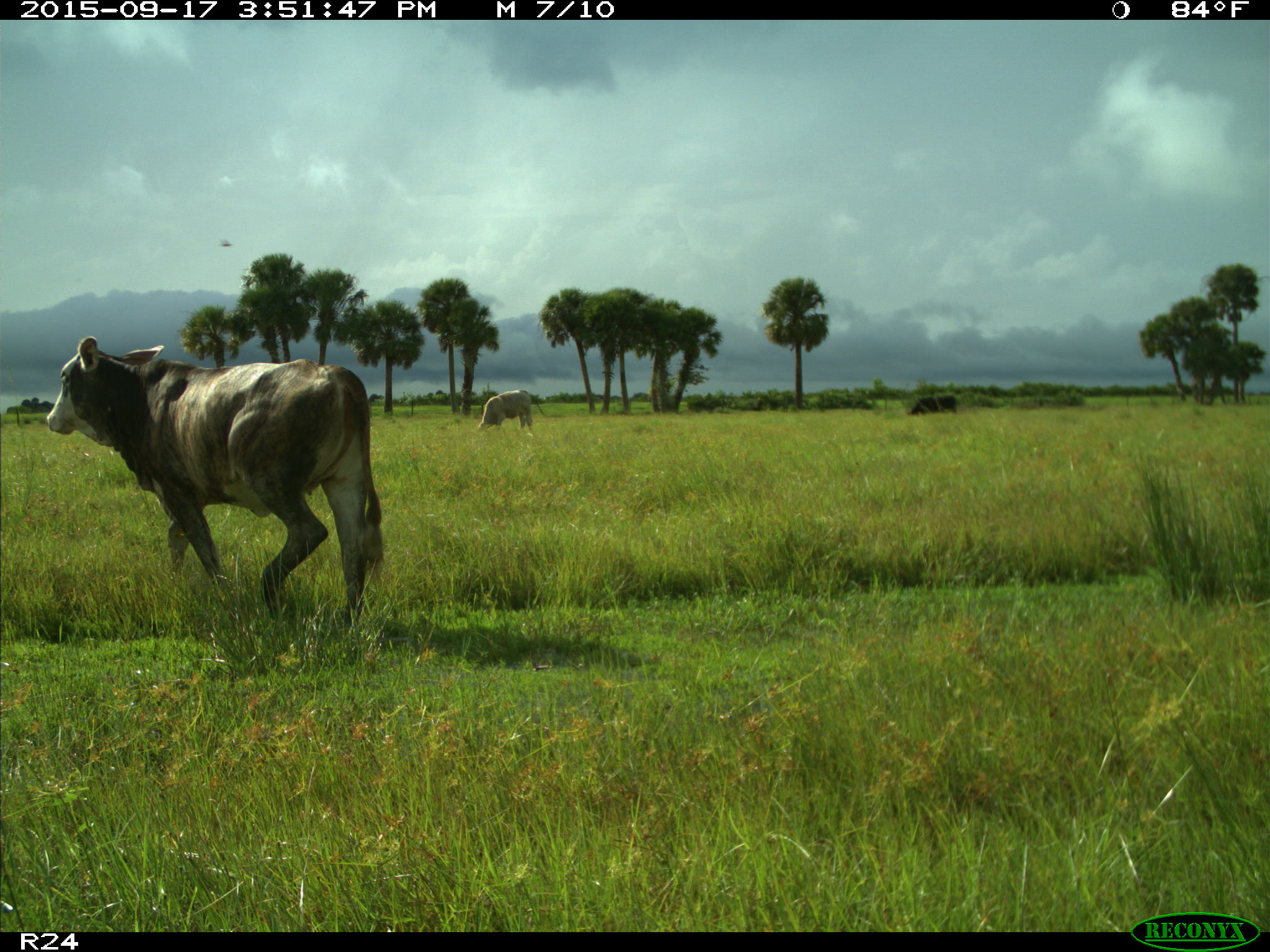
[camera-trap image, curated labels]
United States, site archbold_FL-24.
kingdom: Animalia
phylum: Chordata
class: Mammalia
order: Artiodactyla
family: Bovidae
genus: Bos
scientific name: Bos taurus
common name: domestic cow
Bos taurus (domestic cow).